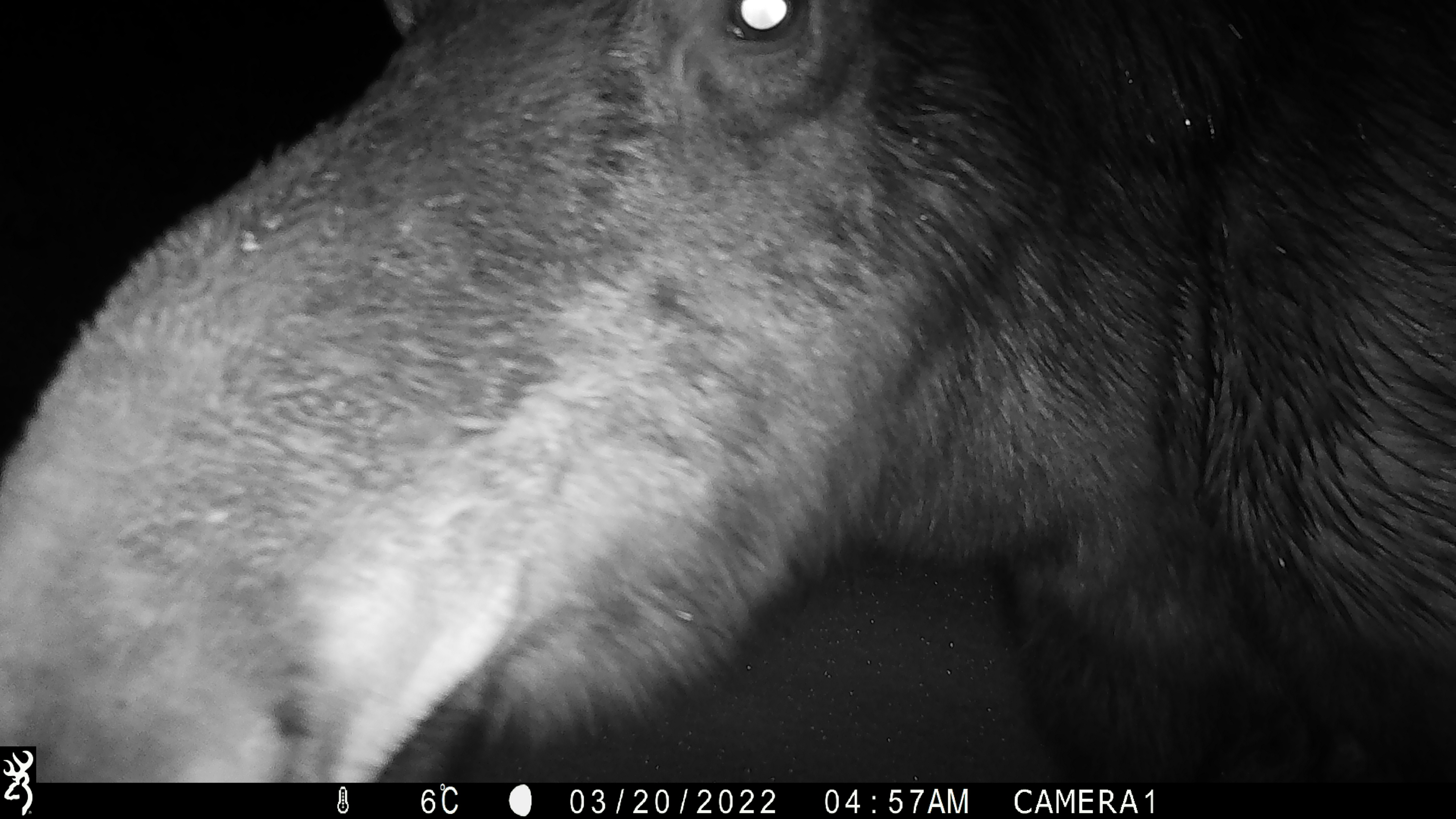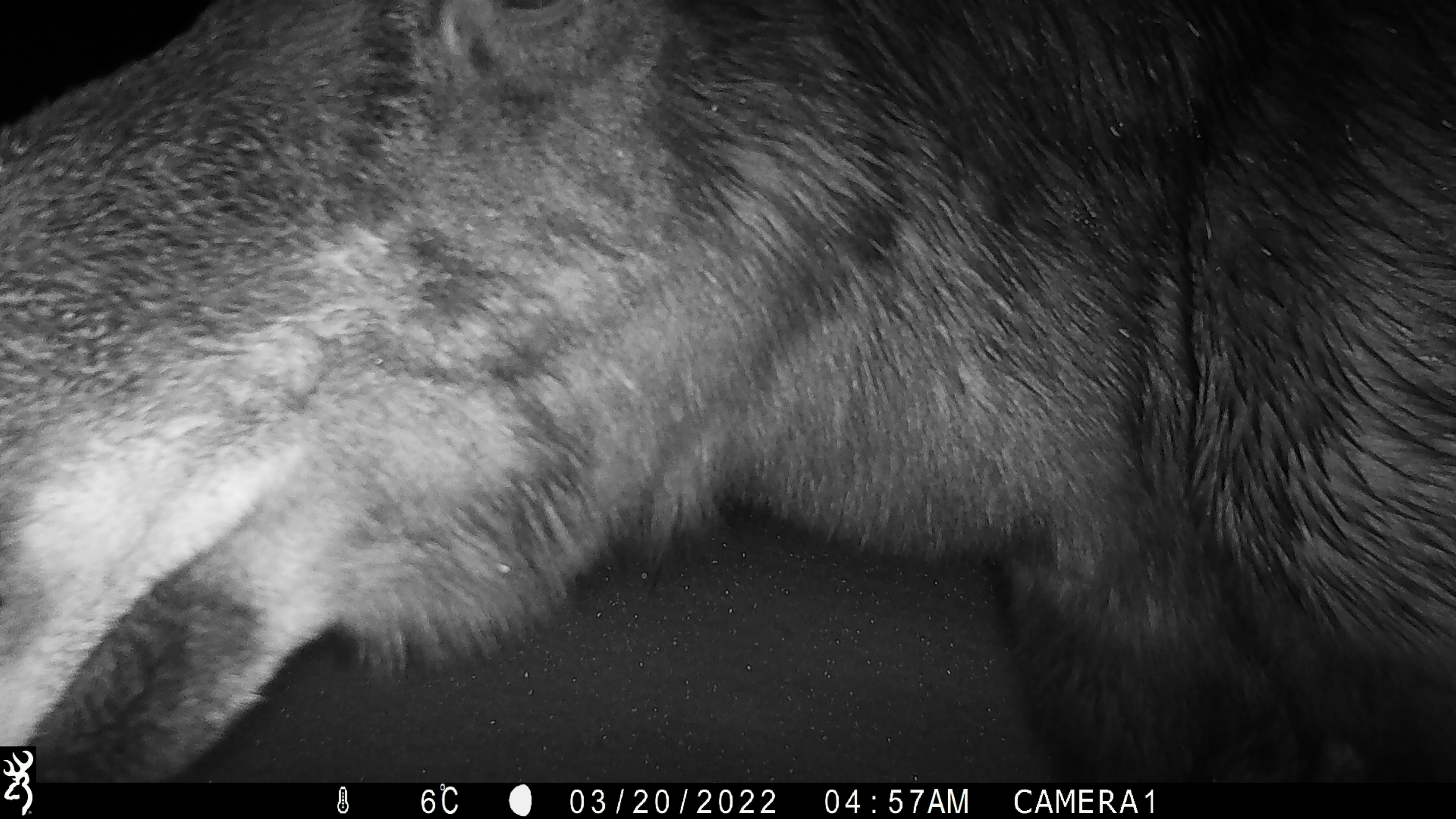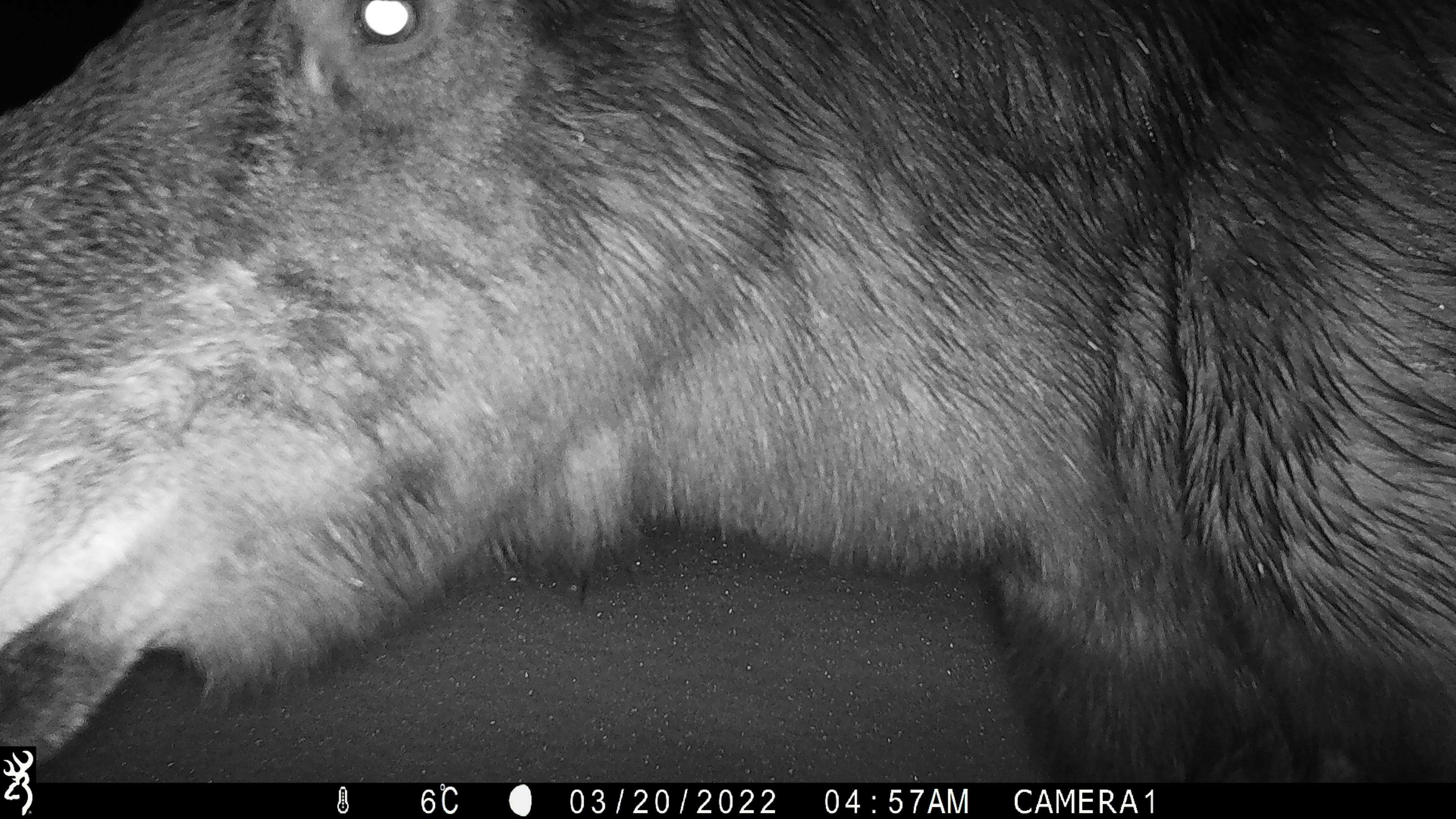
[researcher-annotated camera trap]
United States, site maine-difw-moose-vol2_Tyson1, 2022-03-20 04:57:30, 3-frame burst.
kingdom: Animalia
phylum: Chordata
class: Mammalia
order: Artiodactyla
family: Cervidae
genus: Alces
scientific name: Alces alces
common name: moose